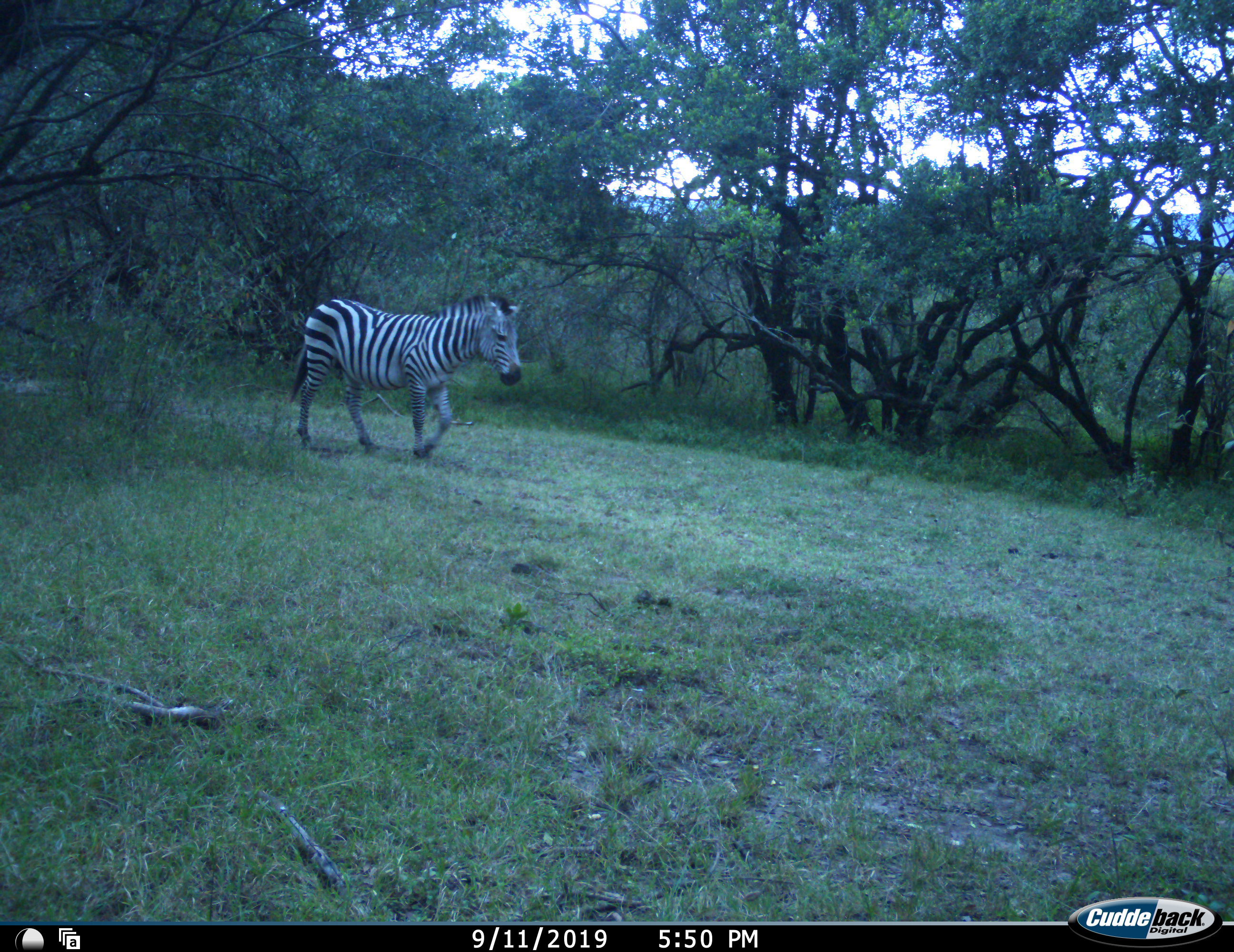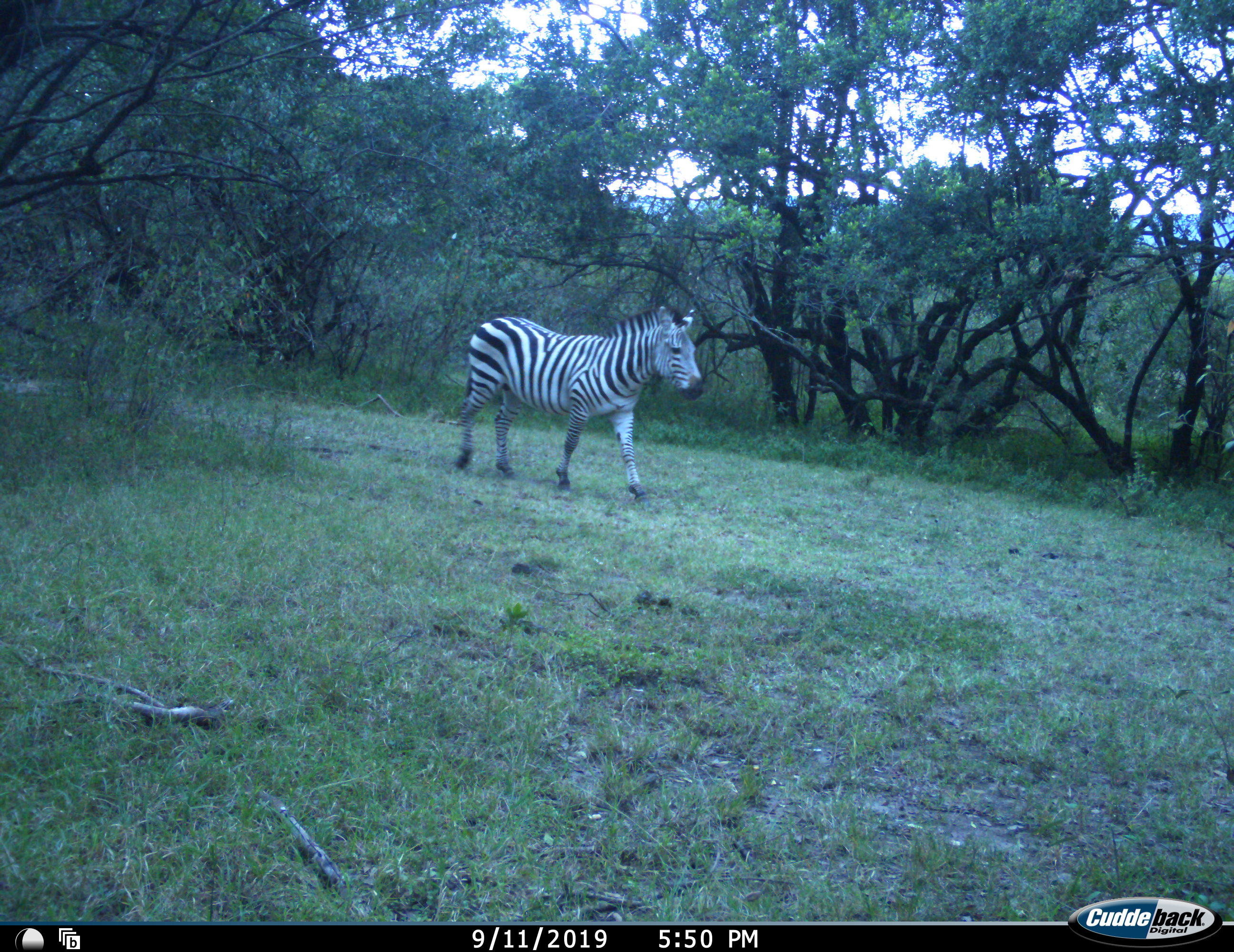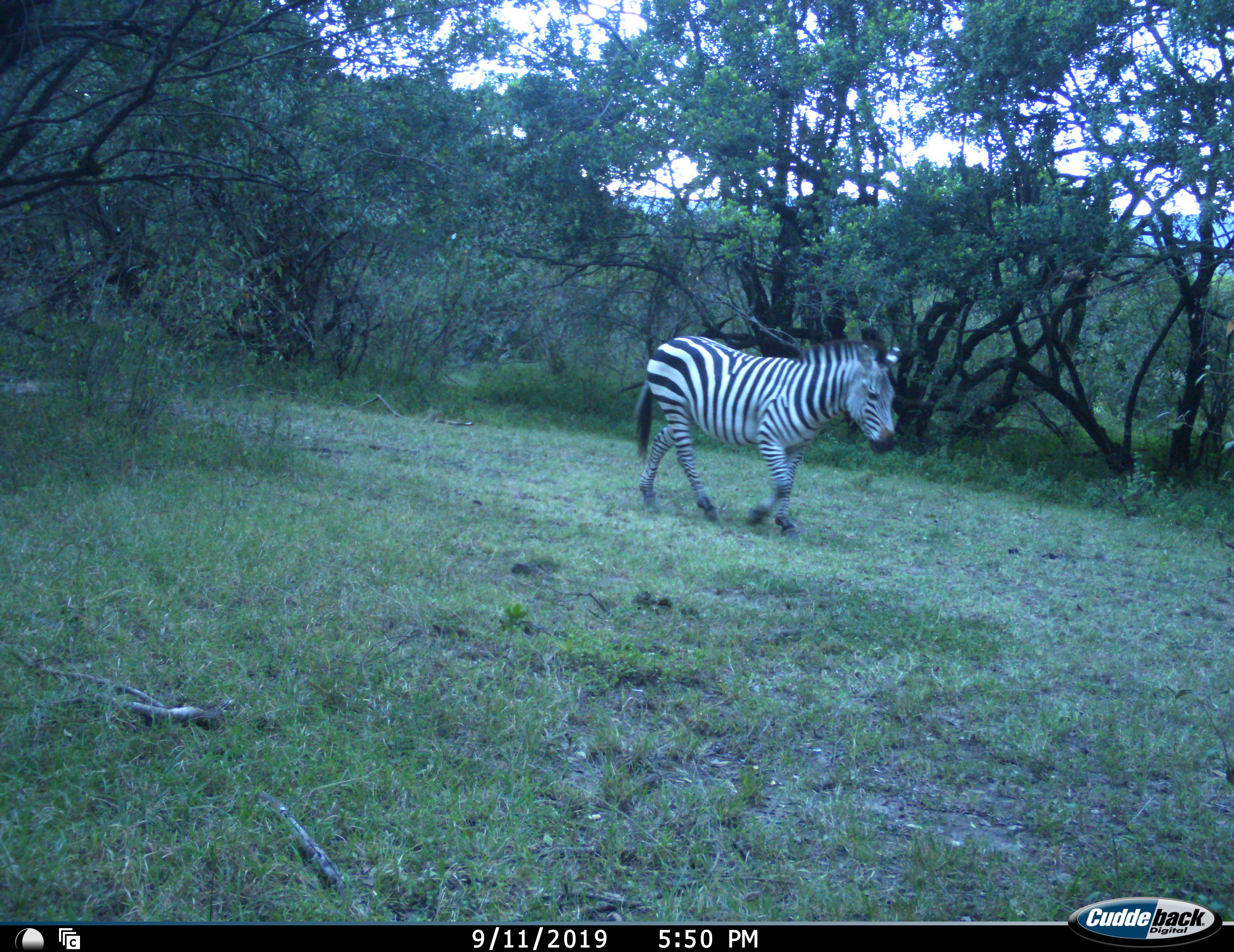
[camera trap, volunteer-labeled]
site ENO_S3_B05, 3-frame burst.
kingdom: Animalia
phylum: Chordata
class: Mammalia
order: Perissodactyla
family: Equidae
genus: Equus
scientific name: Equus quagga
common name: plains zebra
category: zebraplains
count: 1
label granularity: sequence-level